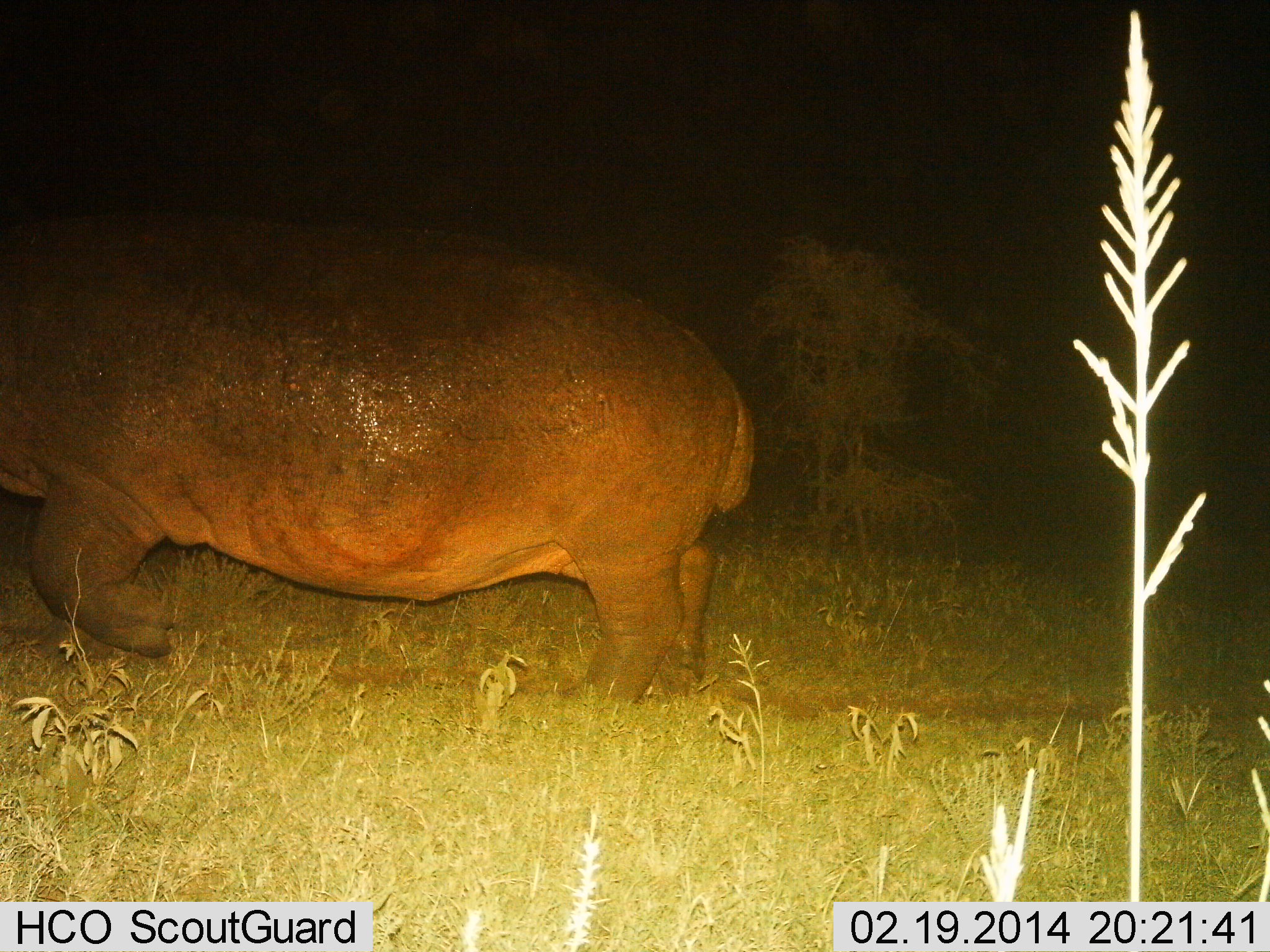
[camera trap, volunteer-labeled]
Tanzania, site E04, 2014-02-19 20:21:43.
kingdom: Animalia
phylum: Chordata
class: Mammalia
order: Artiodactyla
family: Hippopotamidae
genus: Hippopotamus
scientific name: Hippopotamus amphibius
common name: hippopotamus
Hippopotamus (Hippopotamus amphibius), count 1. Behavior (volunteer vote fractions): standing 20%, resting 0%, moving 80%, interacting 0%. Young present (vote fraction): 0%. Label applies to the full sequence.